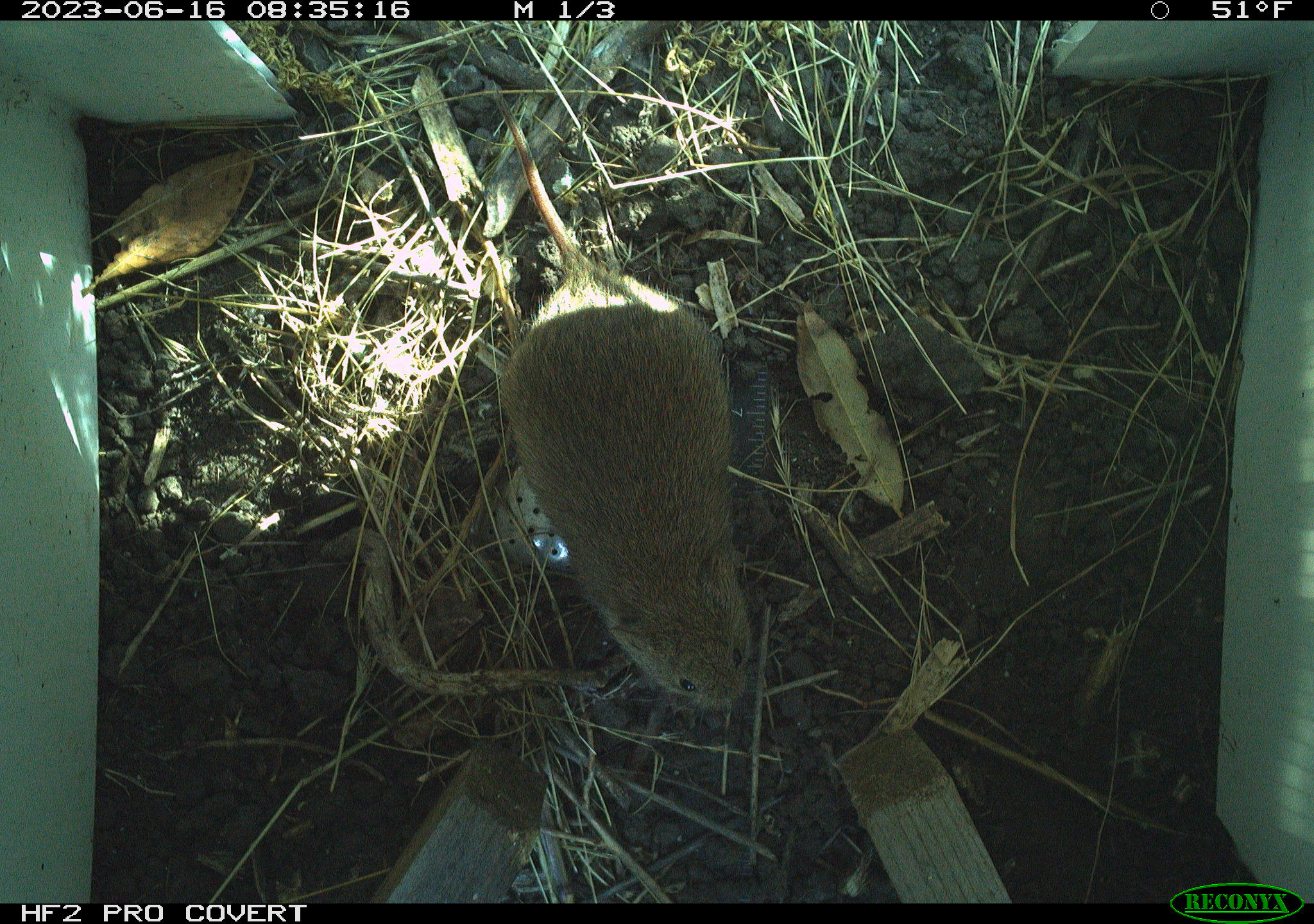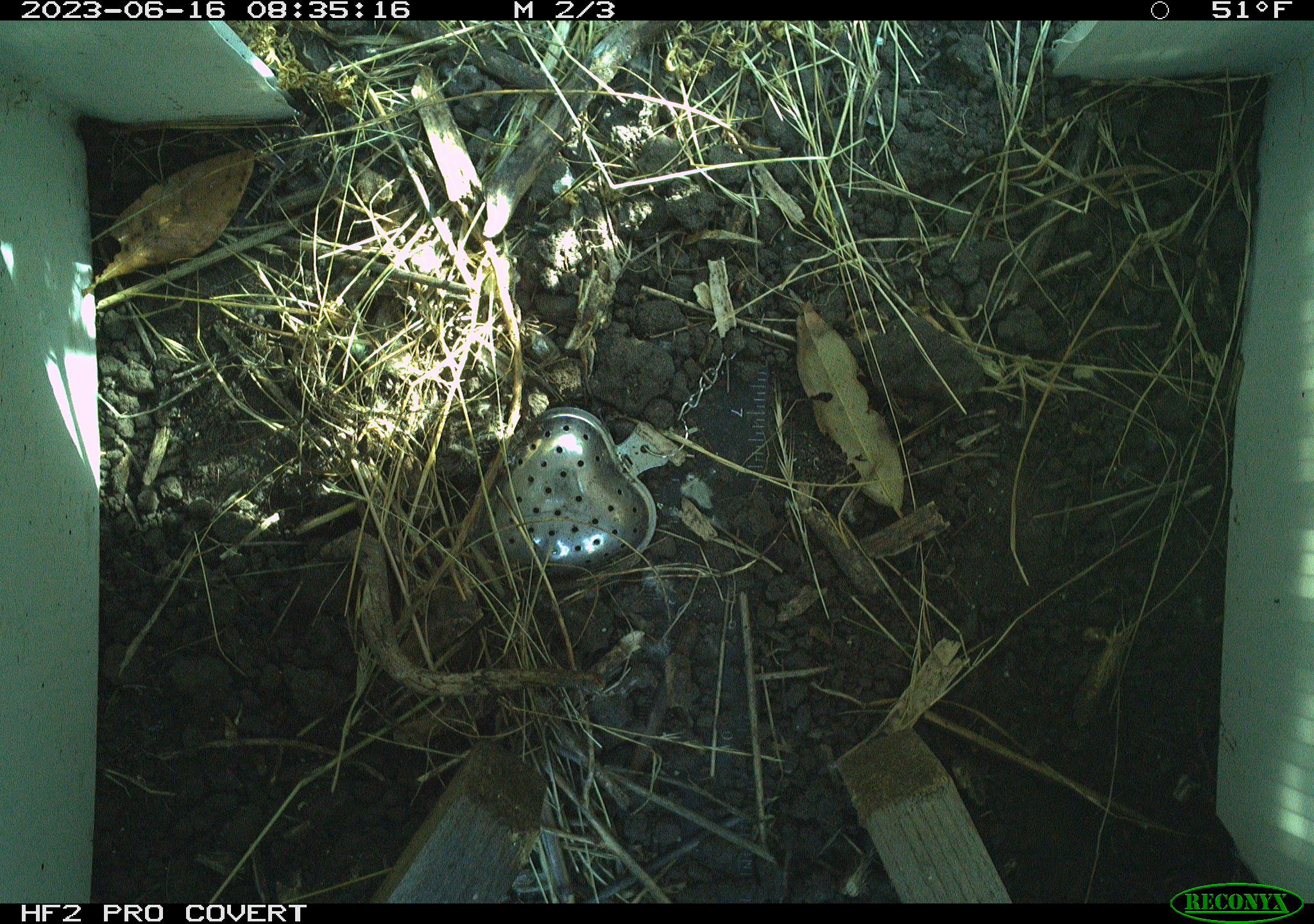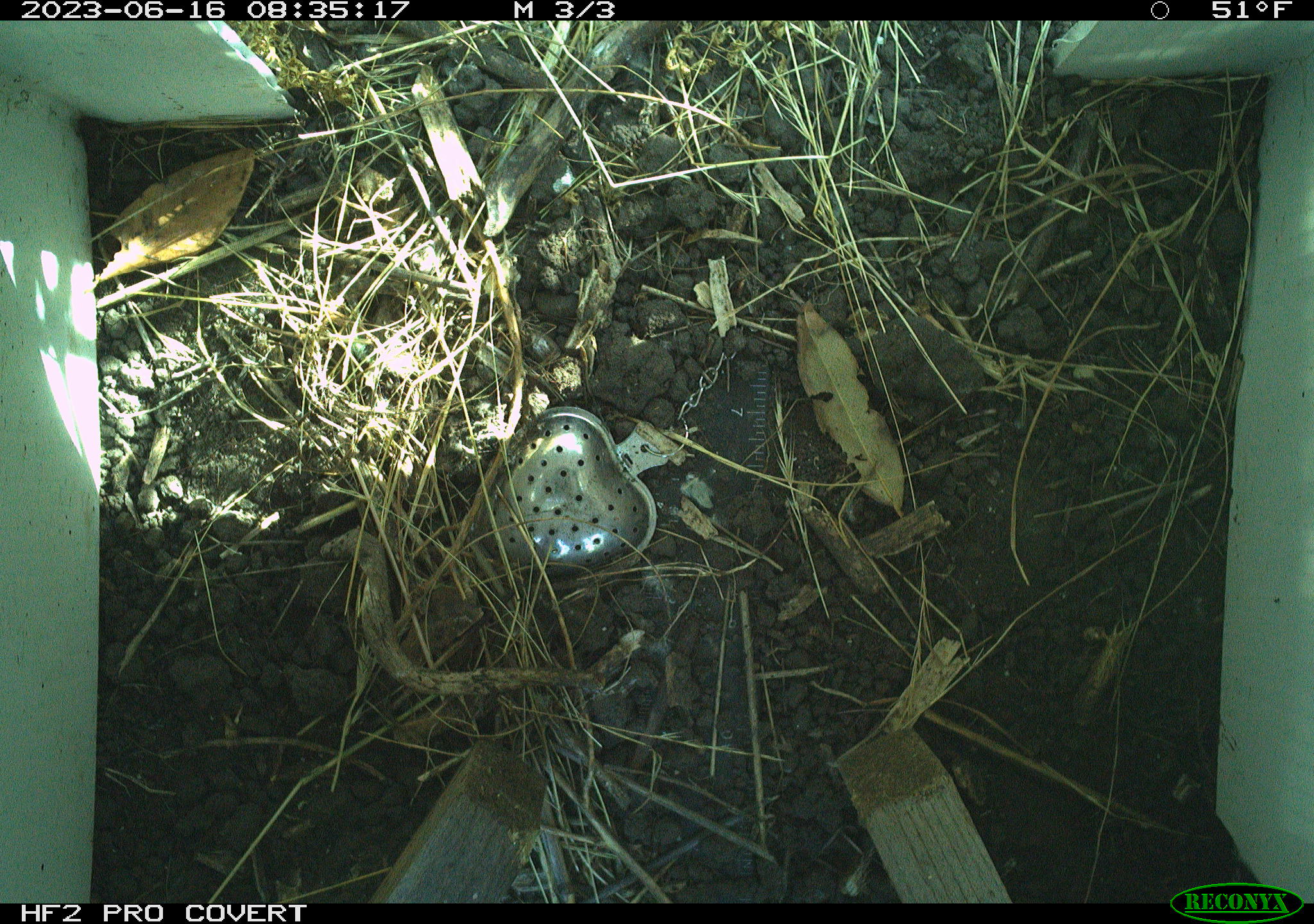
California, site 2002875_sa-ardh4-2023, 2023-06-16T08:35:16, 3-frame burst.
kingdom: Animalia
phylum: Chordata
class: Mammalia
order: Rodentia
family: Cricetidae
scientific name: Arvicolinae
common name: voles, lemmings, and muskrats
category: arvicolinae subfamily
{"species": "arvicolinae subfamily (voles, lemmings, and muskrats) (Arvicolinae)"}